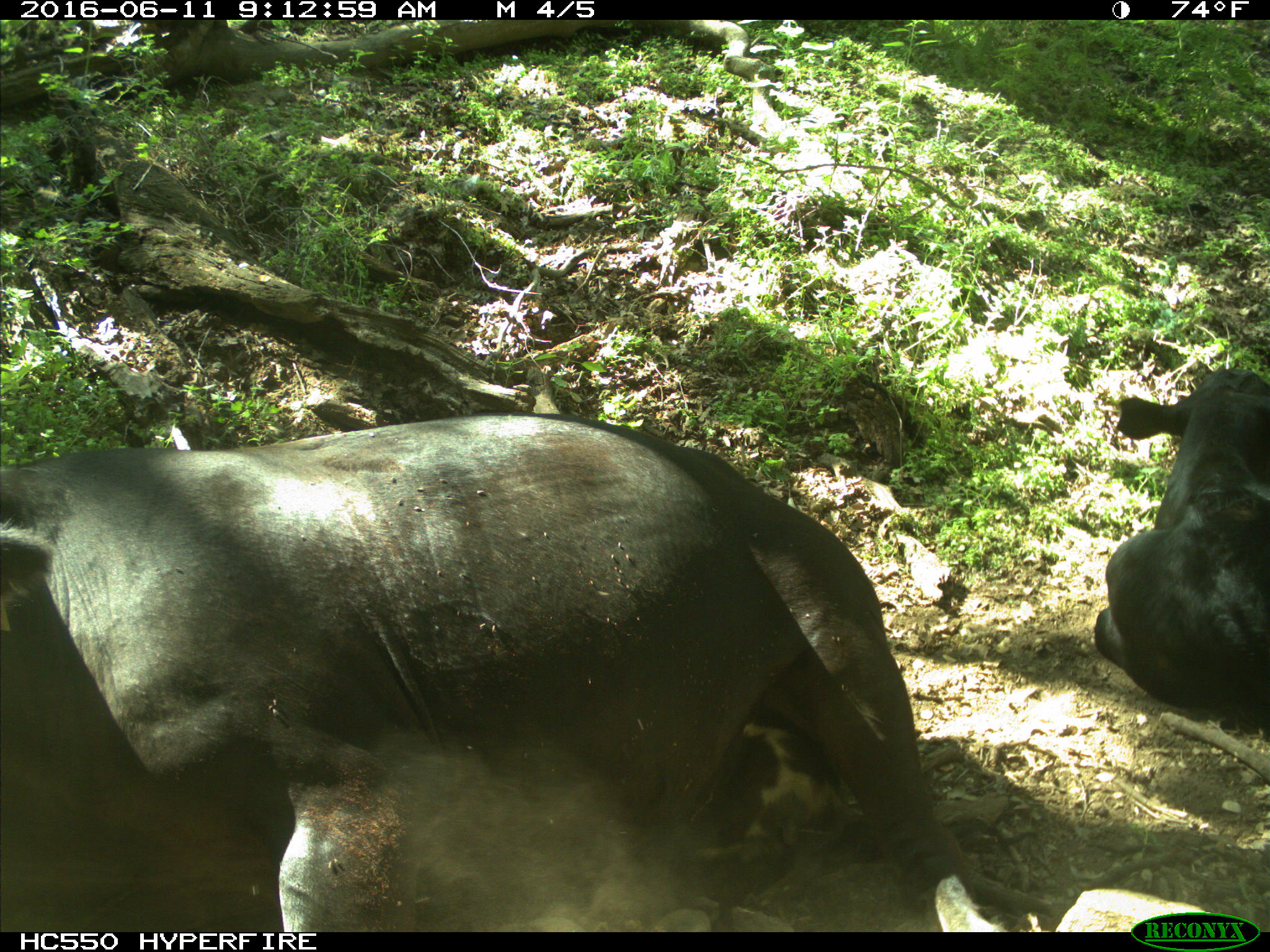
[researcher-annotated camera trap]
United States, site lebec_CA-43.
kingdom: Animalia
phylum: Chordata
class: Mammalia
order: Artiodactyla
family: Bovidae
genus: Bos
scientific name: Bos taurus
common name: domestic cow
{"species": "Bos taurus (domestic cow)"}